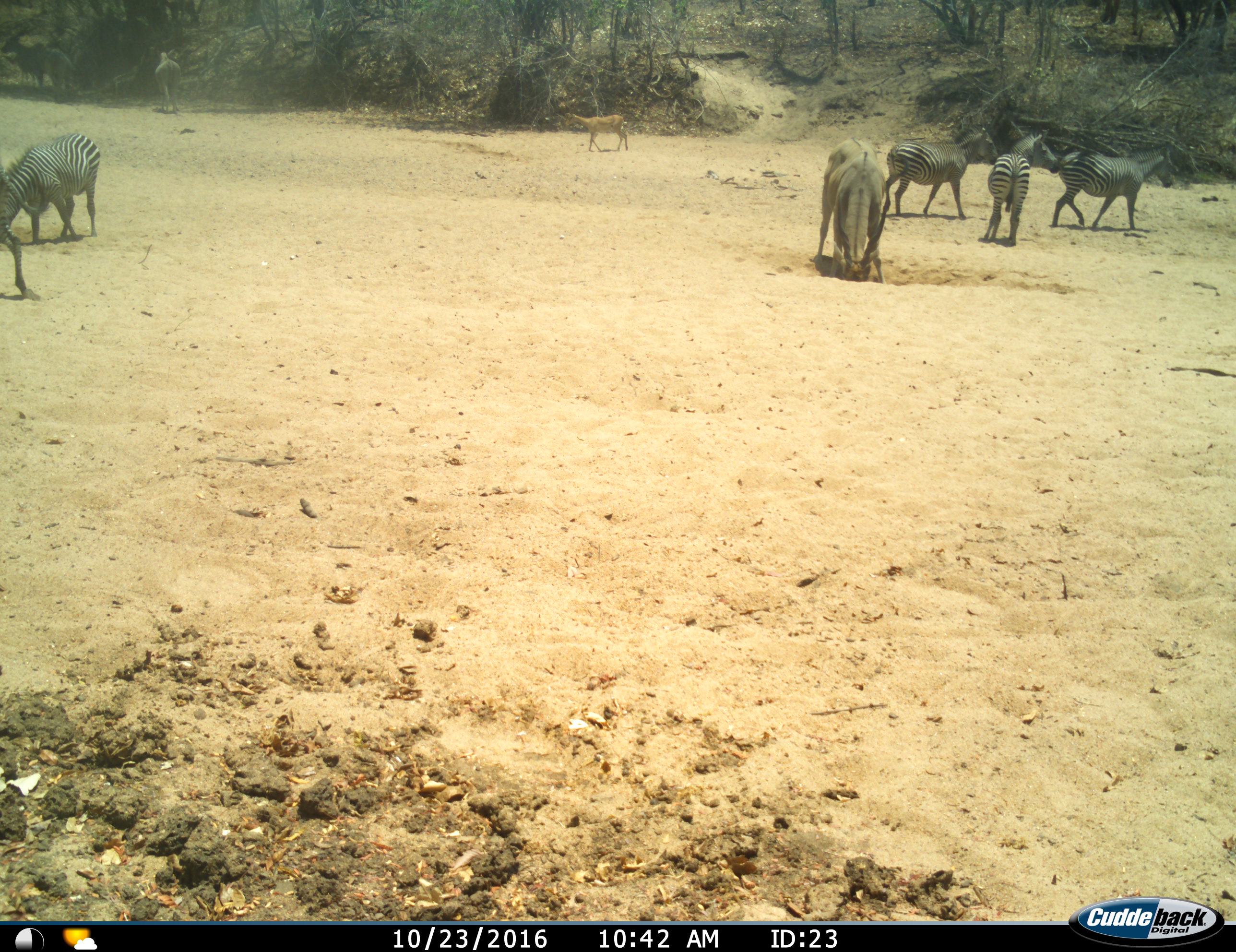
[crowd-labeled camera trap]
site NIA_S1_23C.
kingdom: Animalia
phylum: Chordata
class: Mammalia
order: Artiodactyla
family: Bovidae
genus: Tragelaphus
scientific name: Tragelaphus oryx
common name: eland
Eland (Tragelaphus oryx), count 3. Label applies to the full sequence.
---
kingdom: Animalia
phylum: Chordata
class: Mammalia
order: Artiodactyla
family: Bovidae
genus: Aepyceros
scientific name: Aepyceros melampus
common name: impala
Impala (Aepyceros melampus), count 1. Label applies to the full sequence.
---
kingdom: Animalia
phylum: Chordata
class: Mammalia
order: Perissodactyla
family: Equidae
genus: Equus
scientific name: Equus quagga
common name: plains zebra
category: zebraplains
Zebraplains (plains zebra) (Equus quagga), count 5. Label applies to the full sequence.